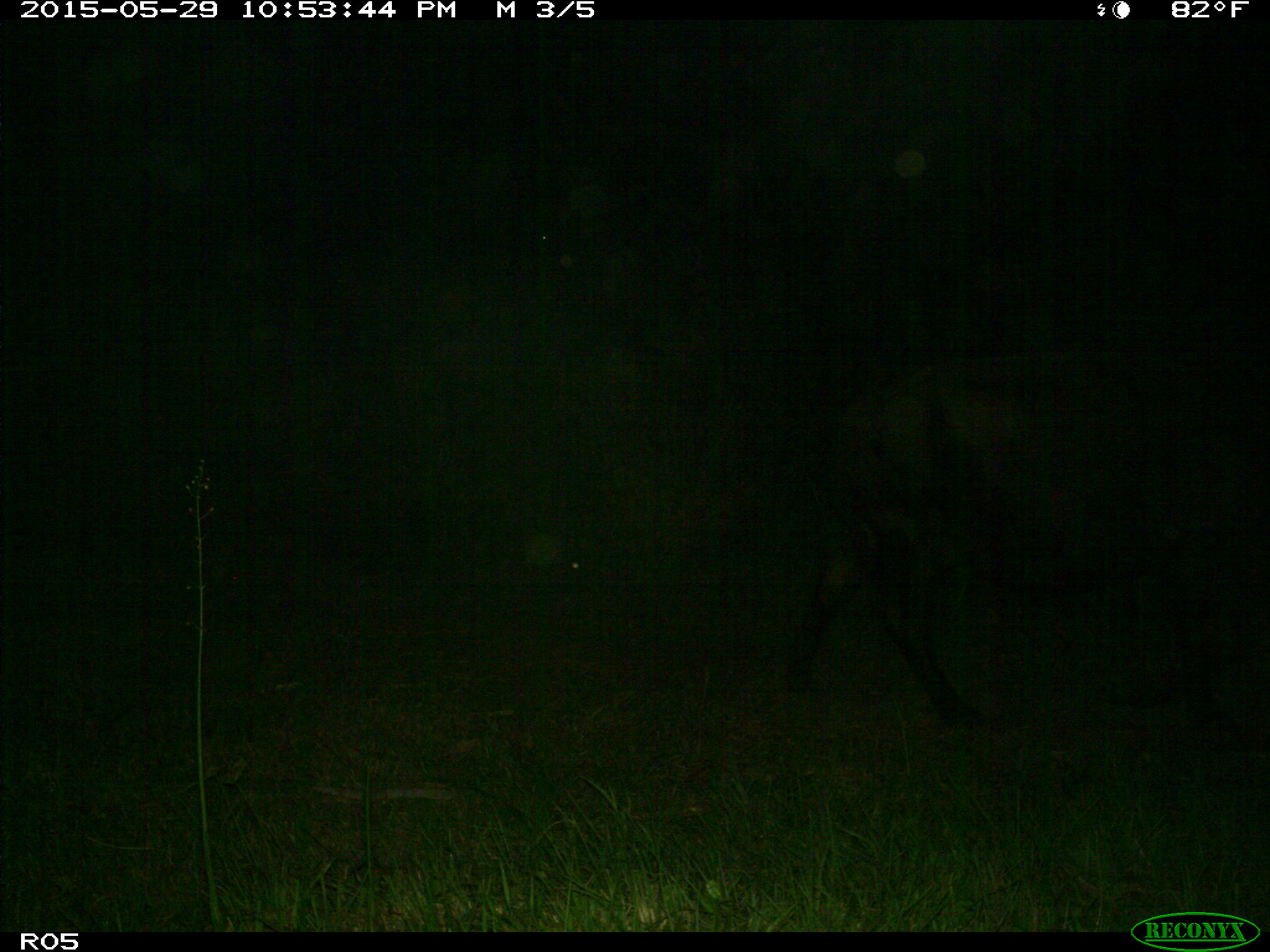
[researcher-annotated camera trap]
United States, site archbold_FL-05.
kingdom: Animalia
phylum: Chordata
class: Mammalia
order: Artiodactyla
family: Bovidae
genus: Bos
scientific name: Bos taurus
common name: domestic cow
Bos taurus (domestic cow).